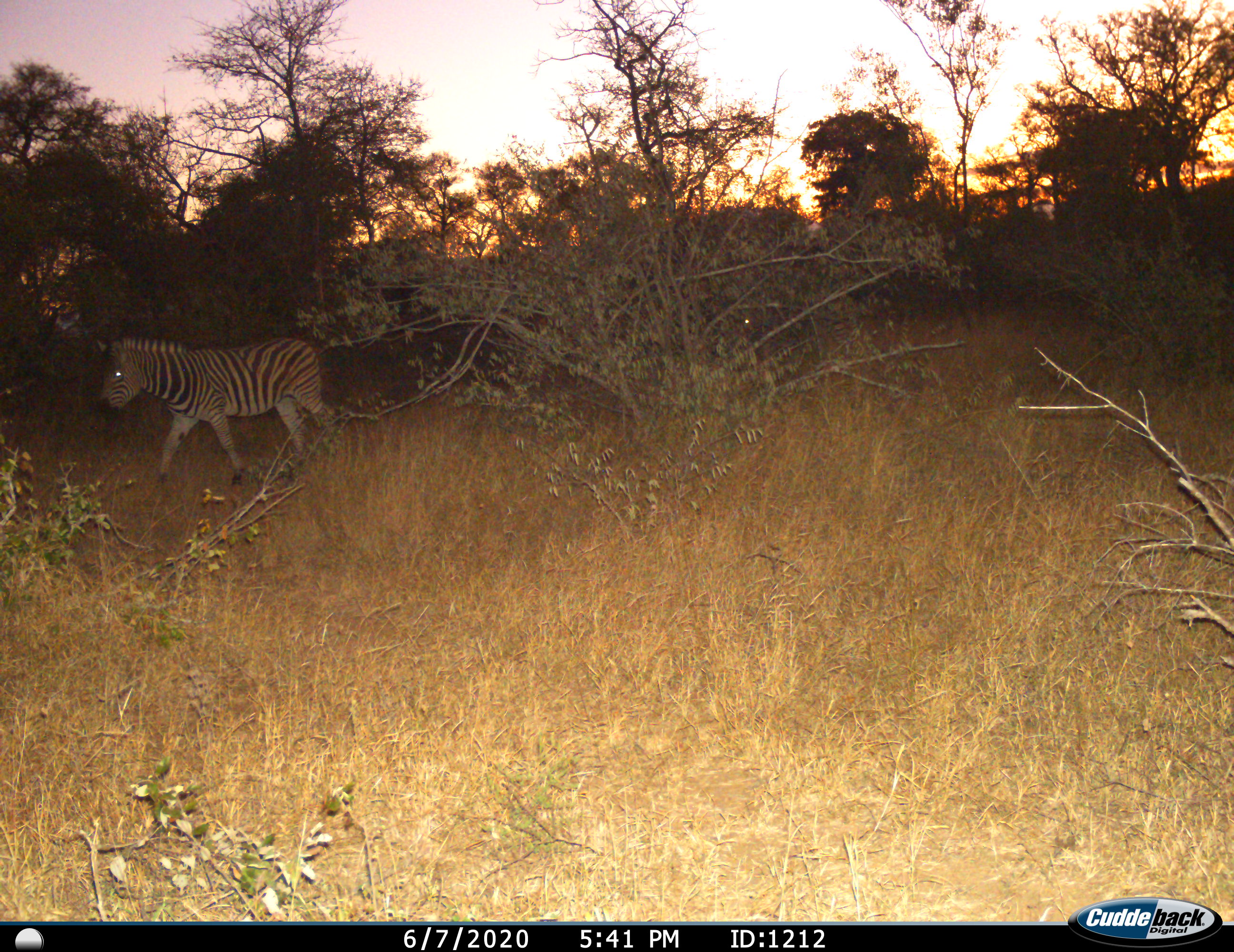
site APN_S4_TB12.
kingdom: Animalia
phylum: Chordata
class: Mammalia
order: Perissodactyla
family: Equidae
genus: Equus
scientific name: Equus quagga burchellii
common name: burchell's zebra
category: zebraburchells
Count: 1.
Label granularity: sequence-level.